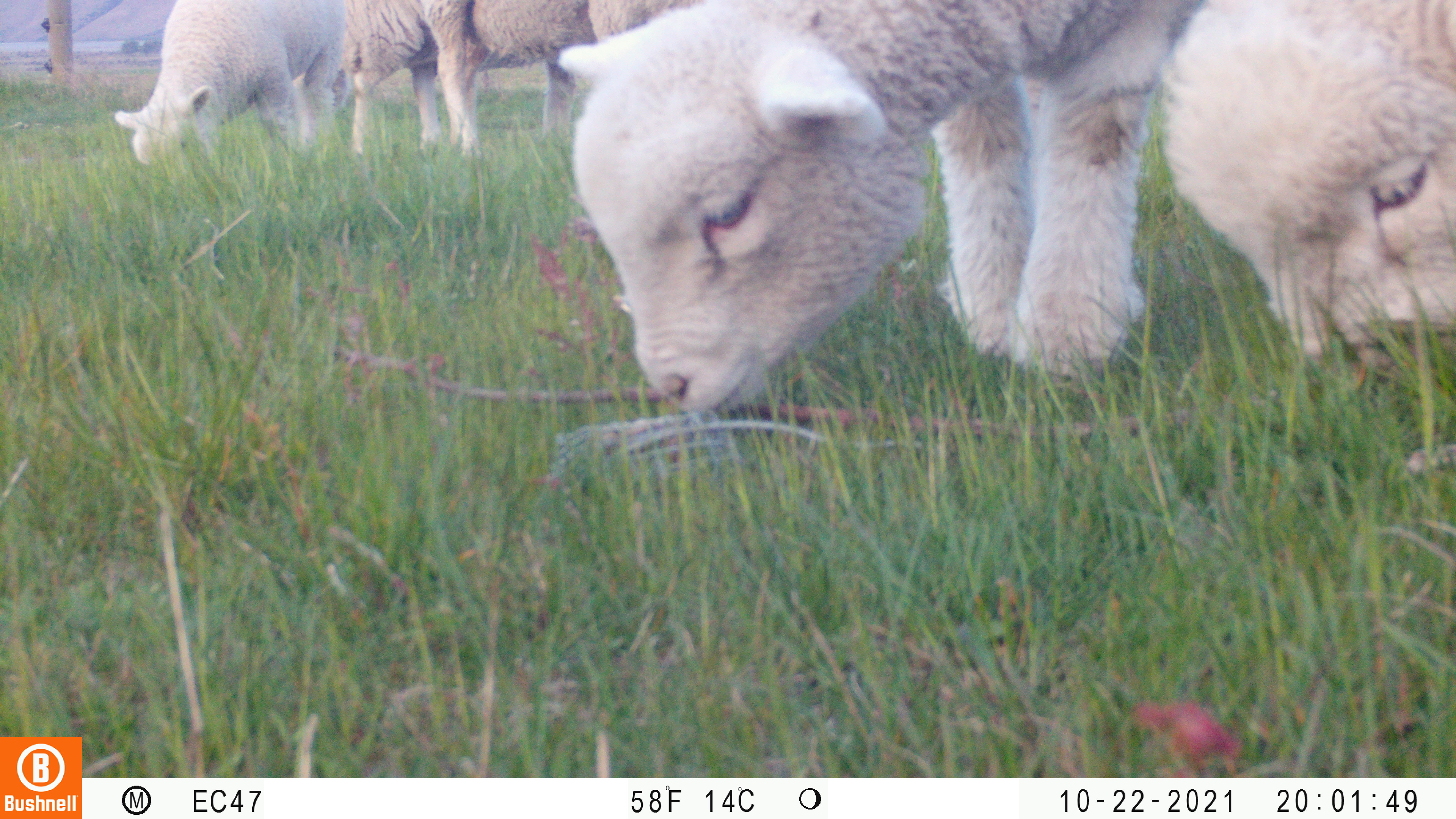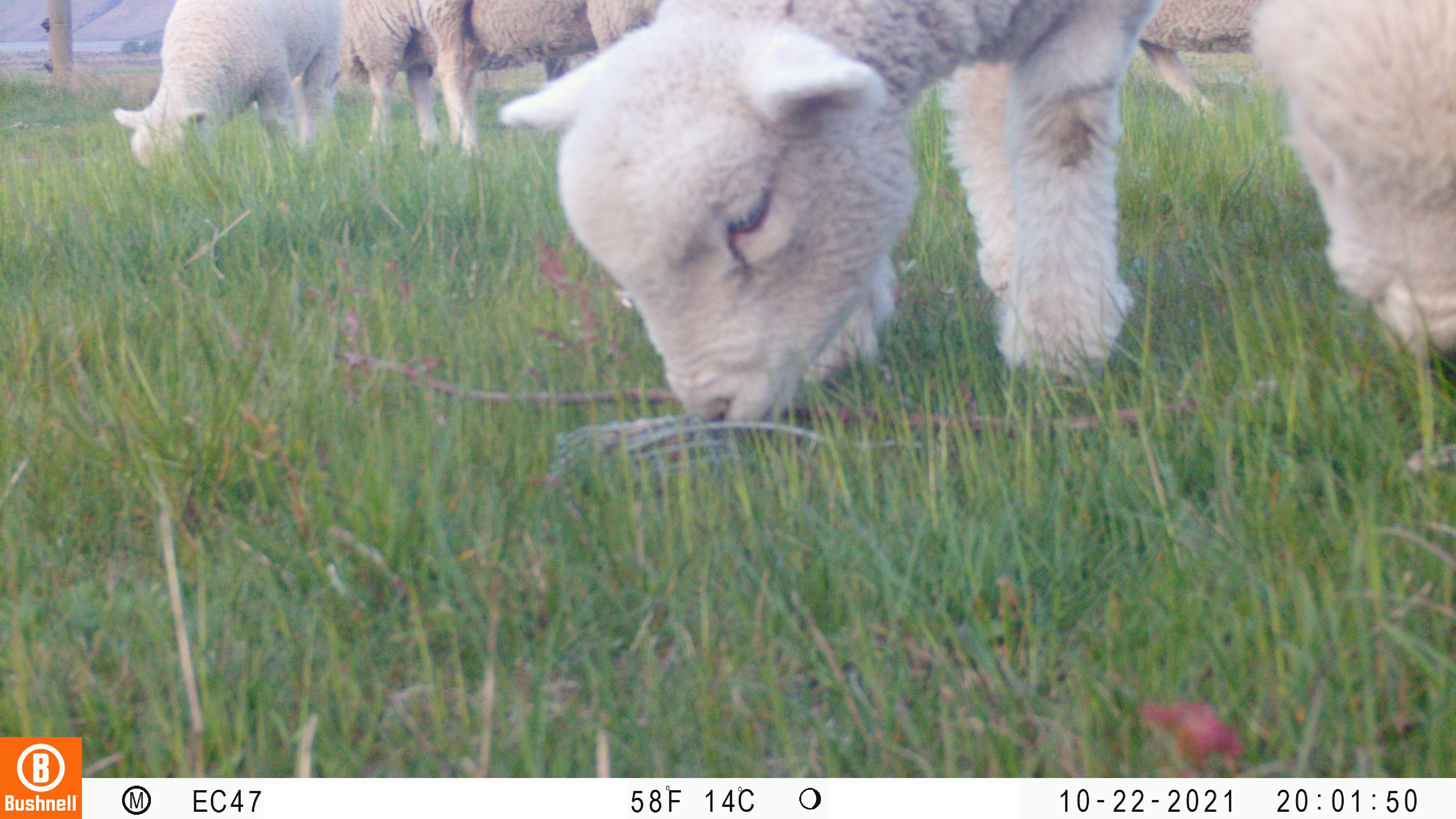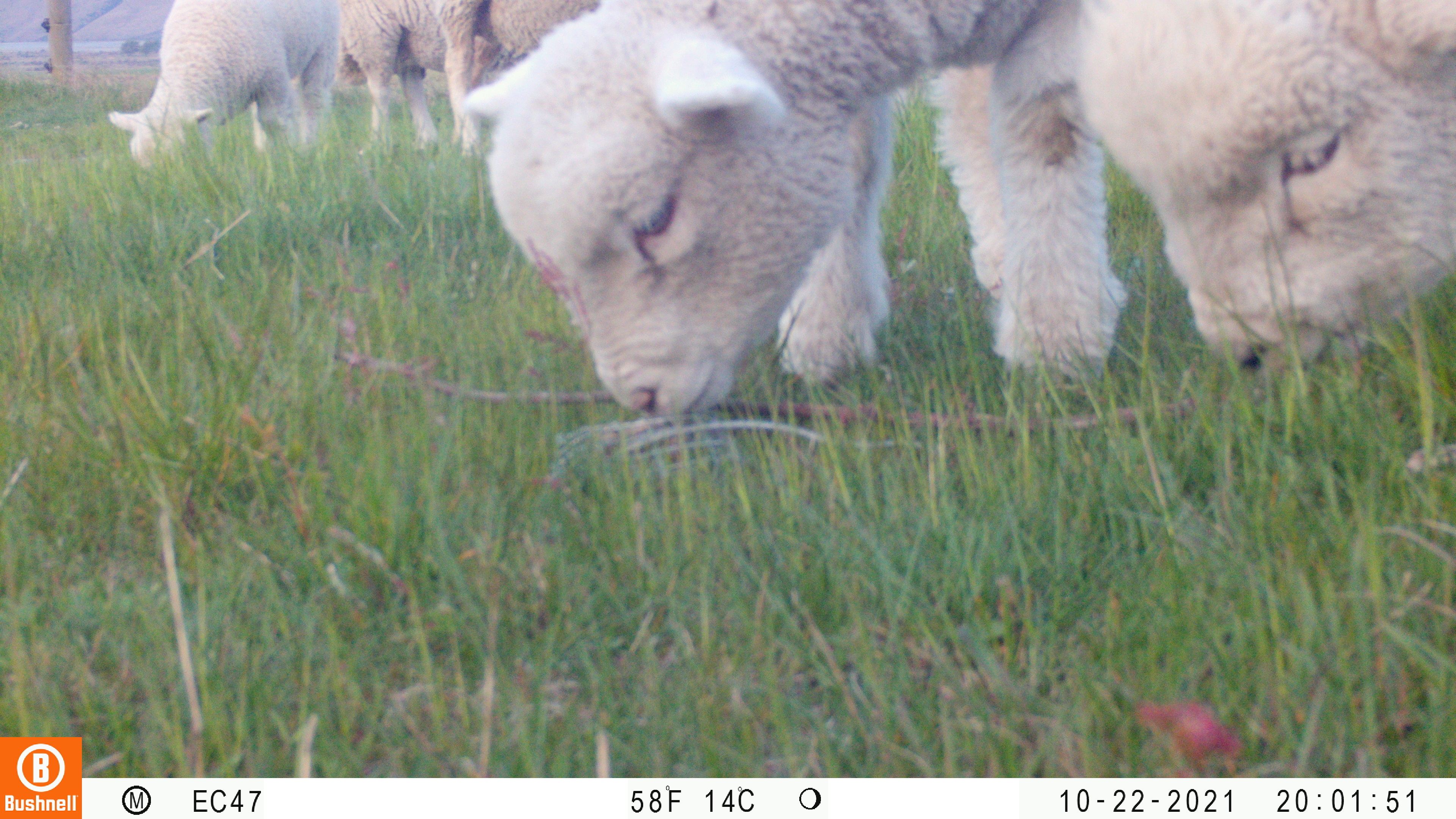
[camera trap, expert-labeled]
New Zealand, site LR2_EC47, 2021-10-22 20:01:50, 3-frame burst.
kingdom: Animalia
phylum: Chordata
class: Mammalia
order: Artiodactyla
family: Bovidae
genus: Bos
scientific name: Bos taurus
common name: domestic cow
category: cow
Cow (domestic cow) (Bos taurus).